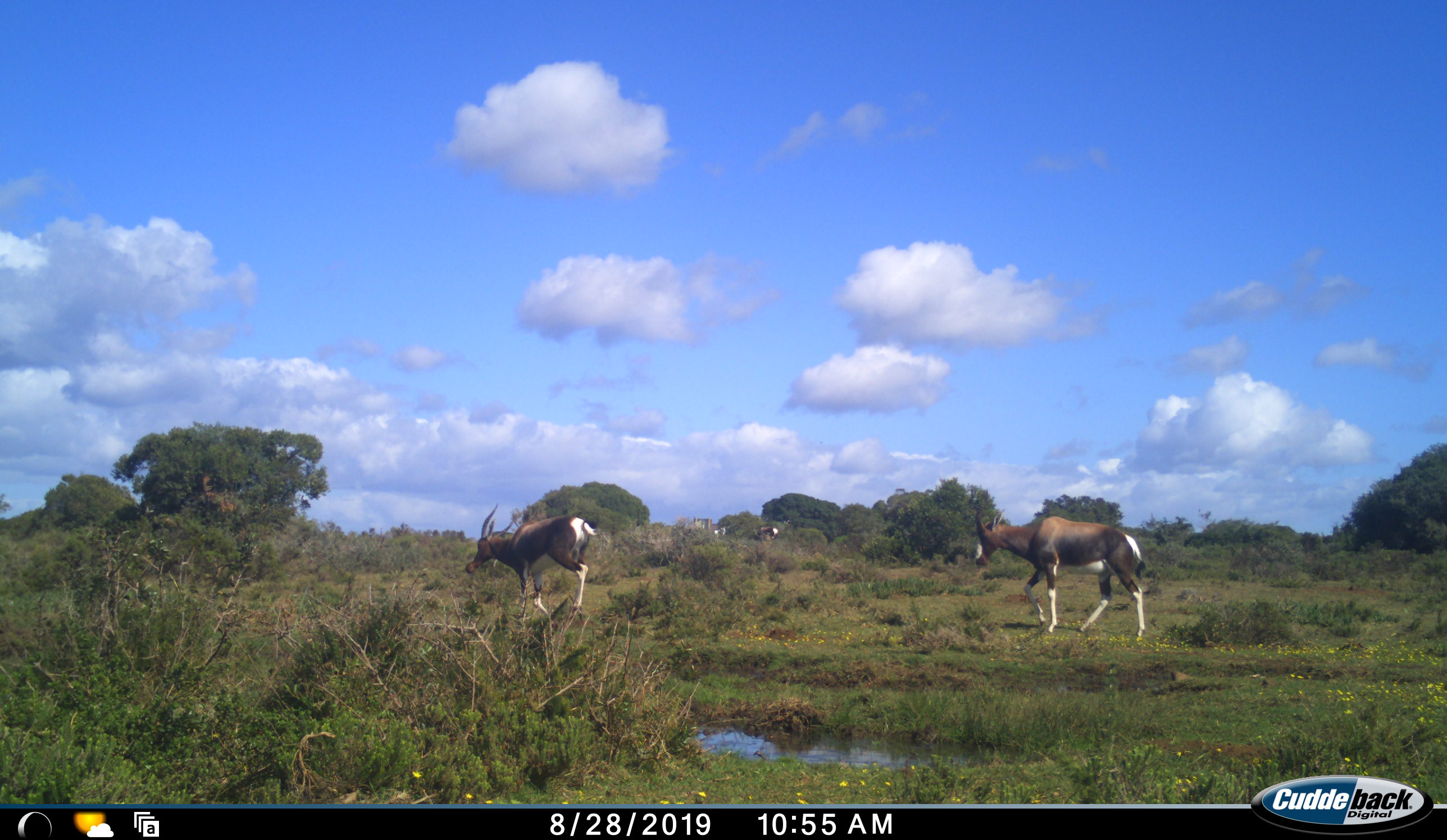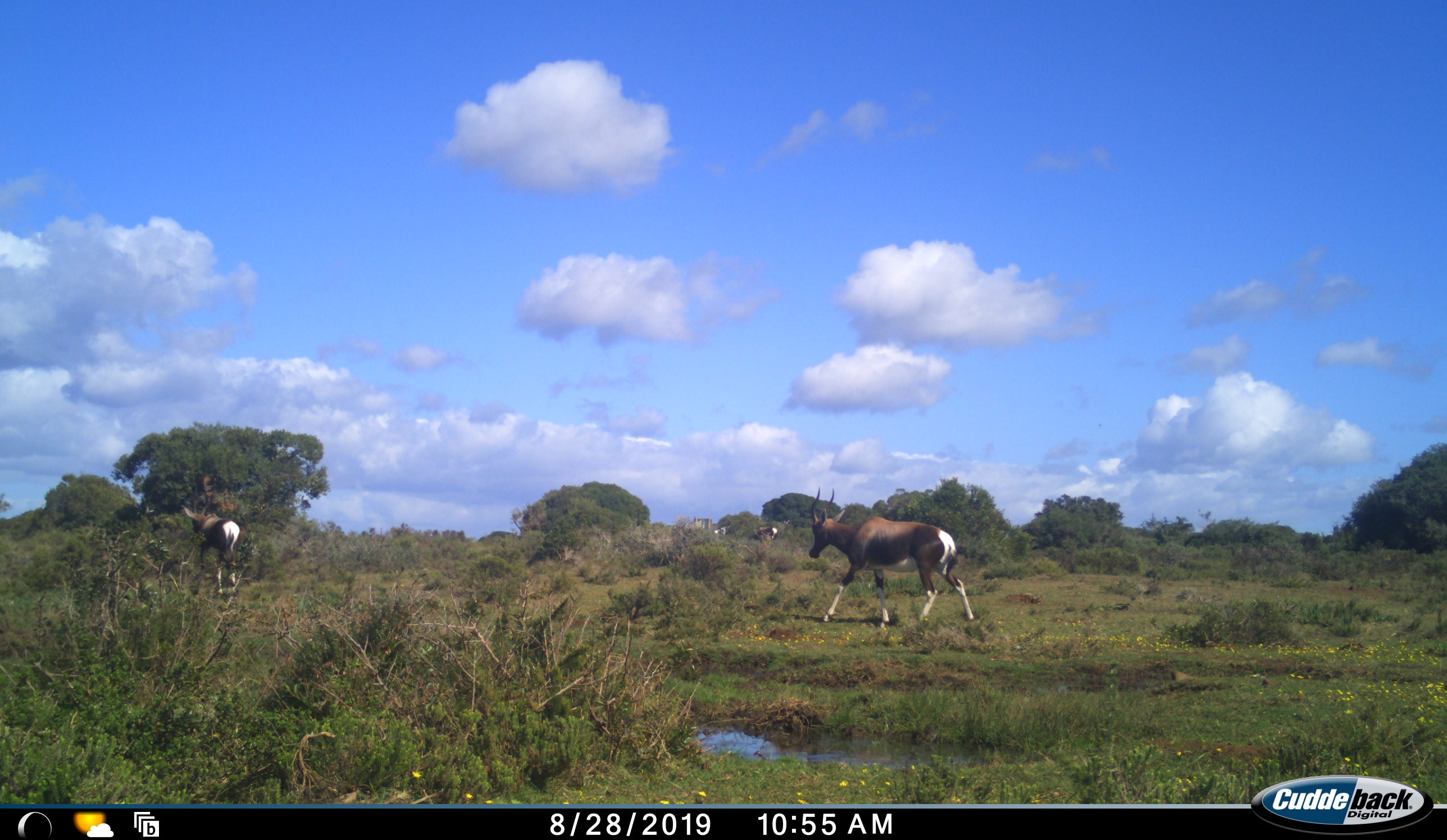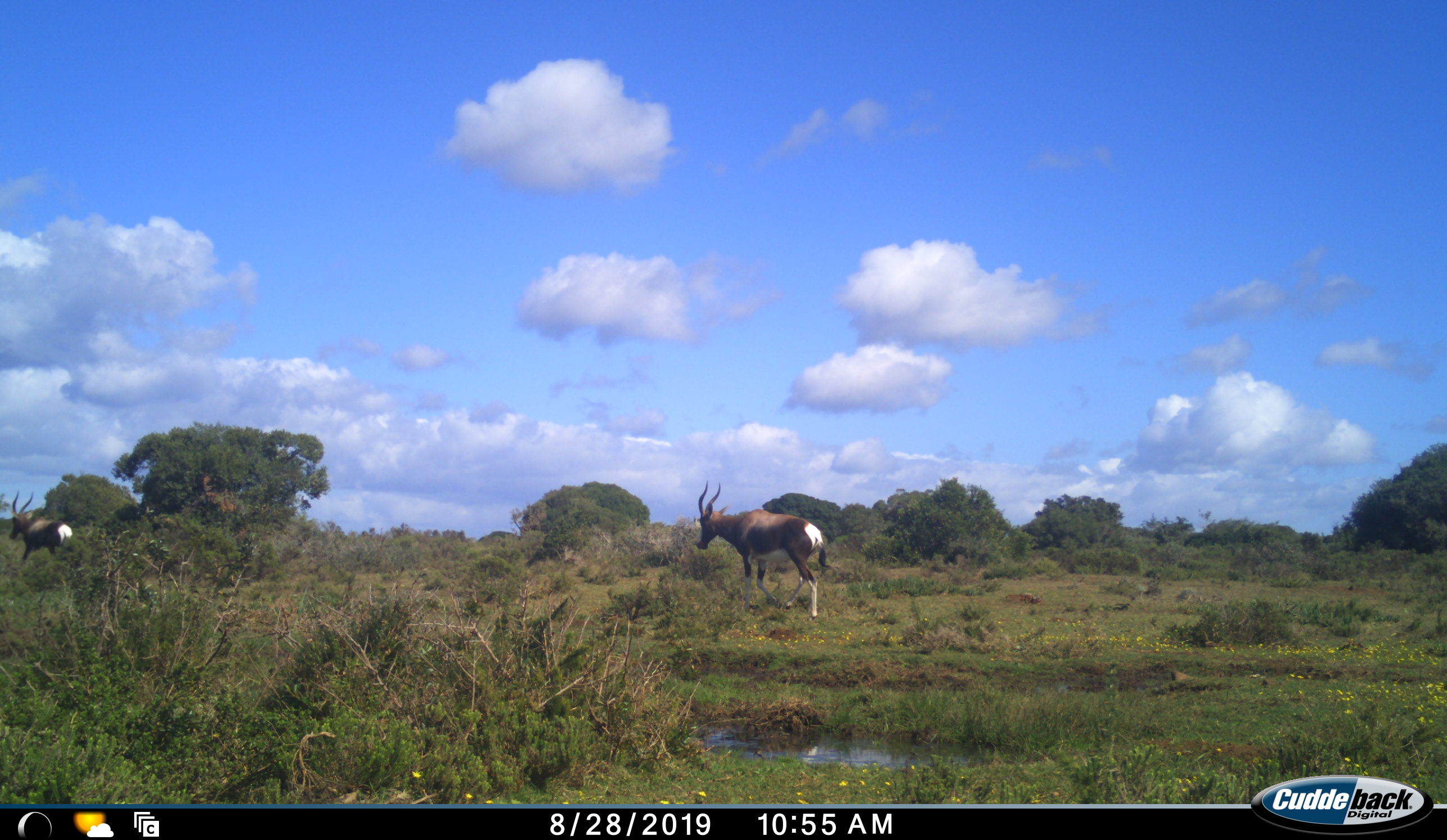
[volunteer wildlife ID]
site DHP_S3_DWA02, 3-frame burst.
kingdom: Animalia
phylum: Chordata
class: Mammalia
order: Artiodactyla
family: Bovidae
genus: Damaliscus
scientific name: Damaliscus pygargus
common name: bontebok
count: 3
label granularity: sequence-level